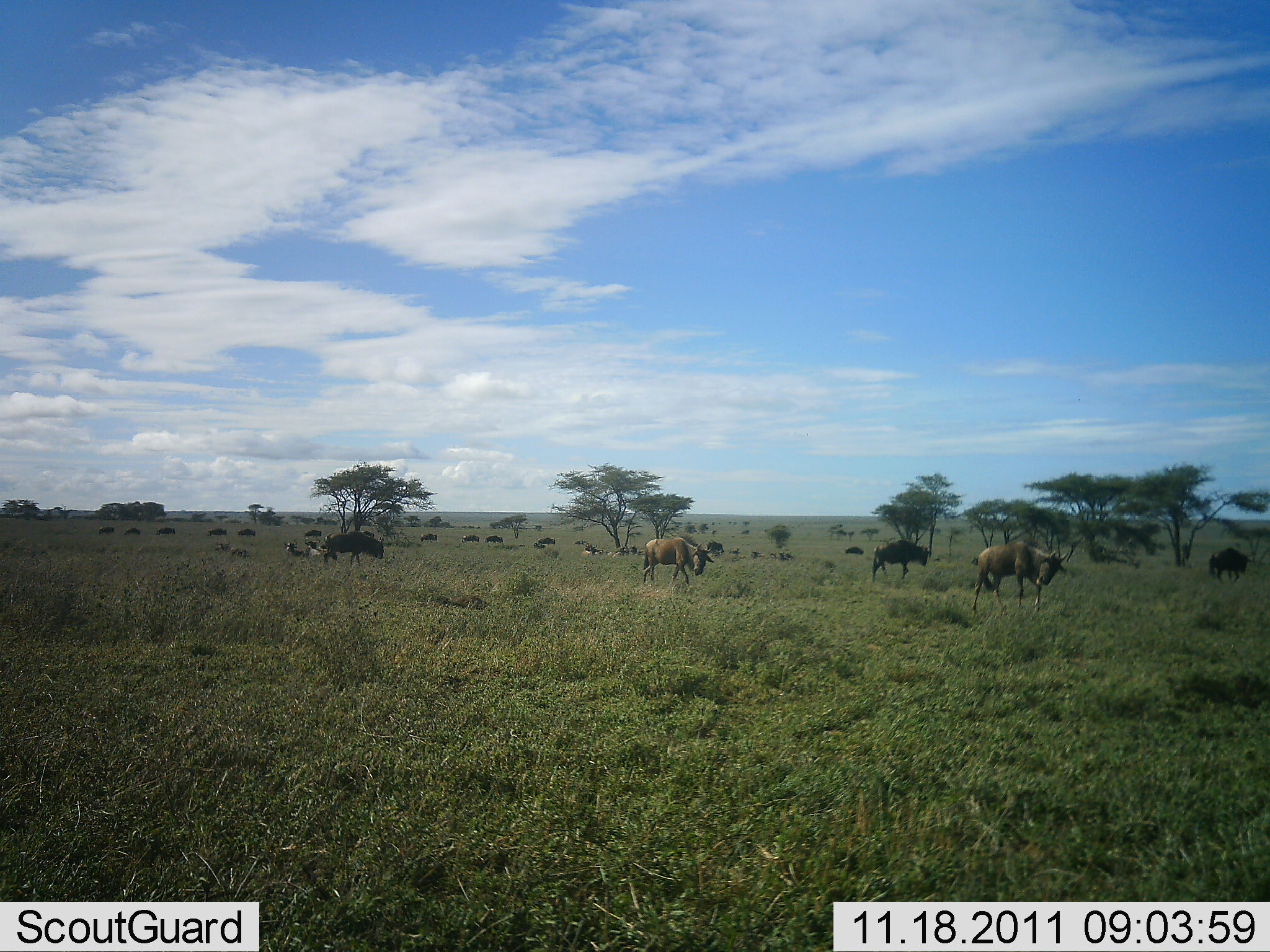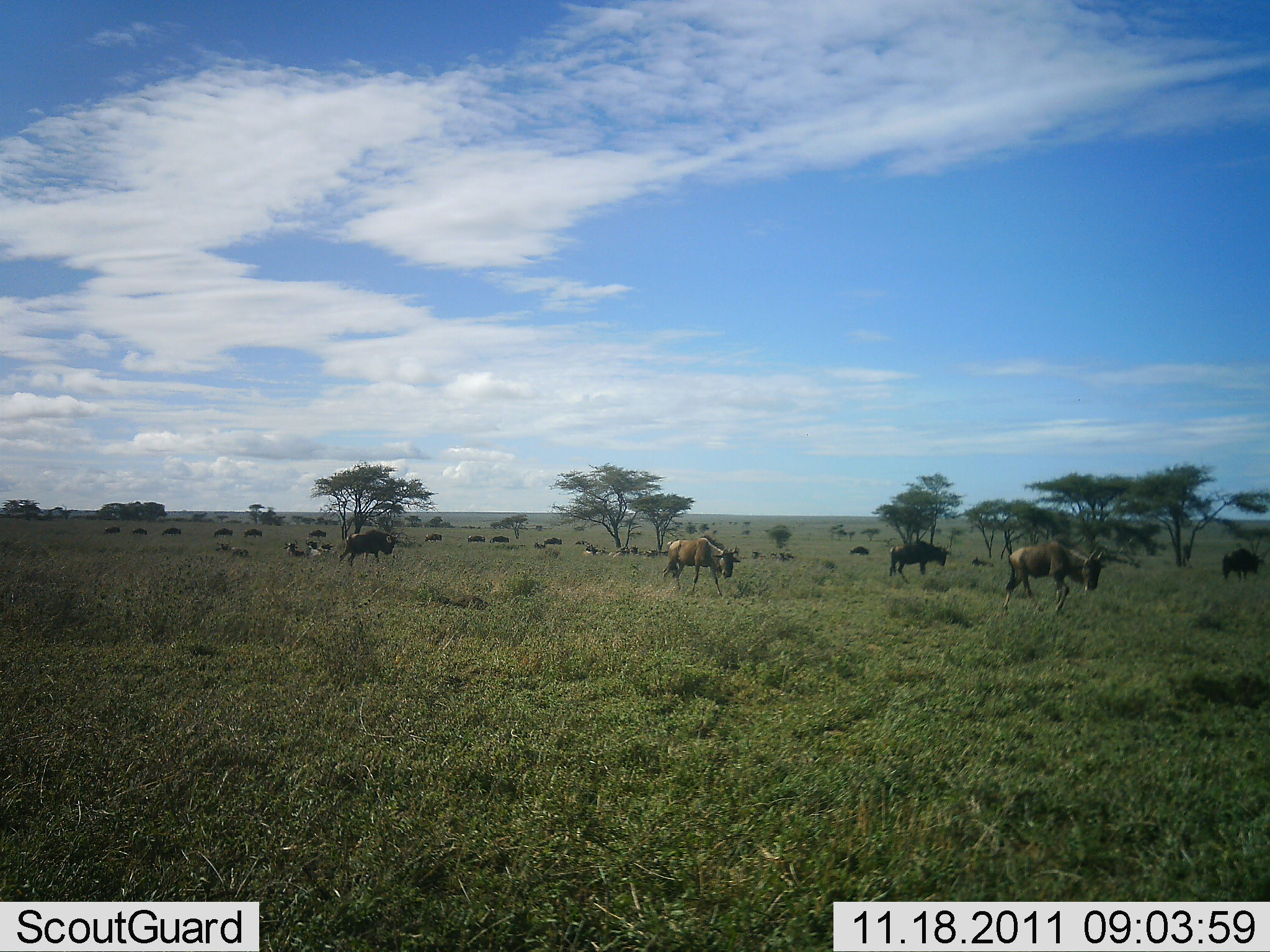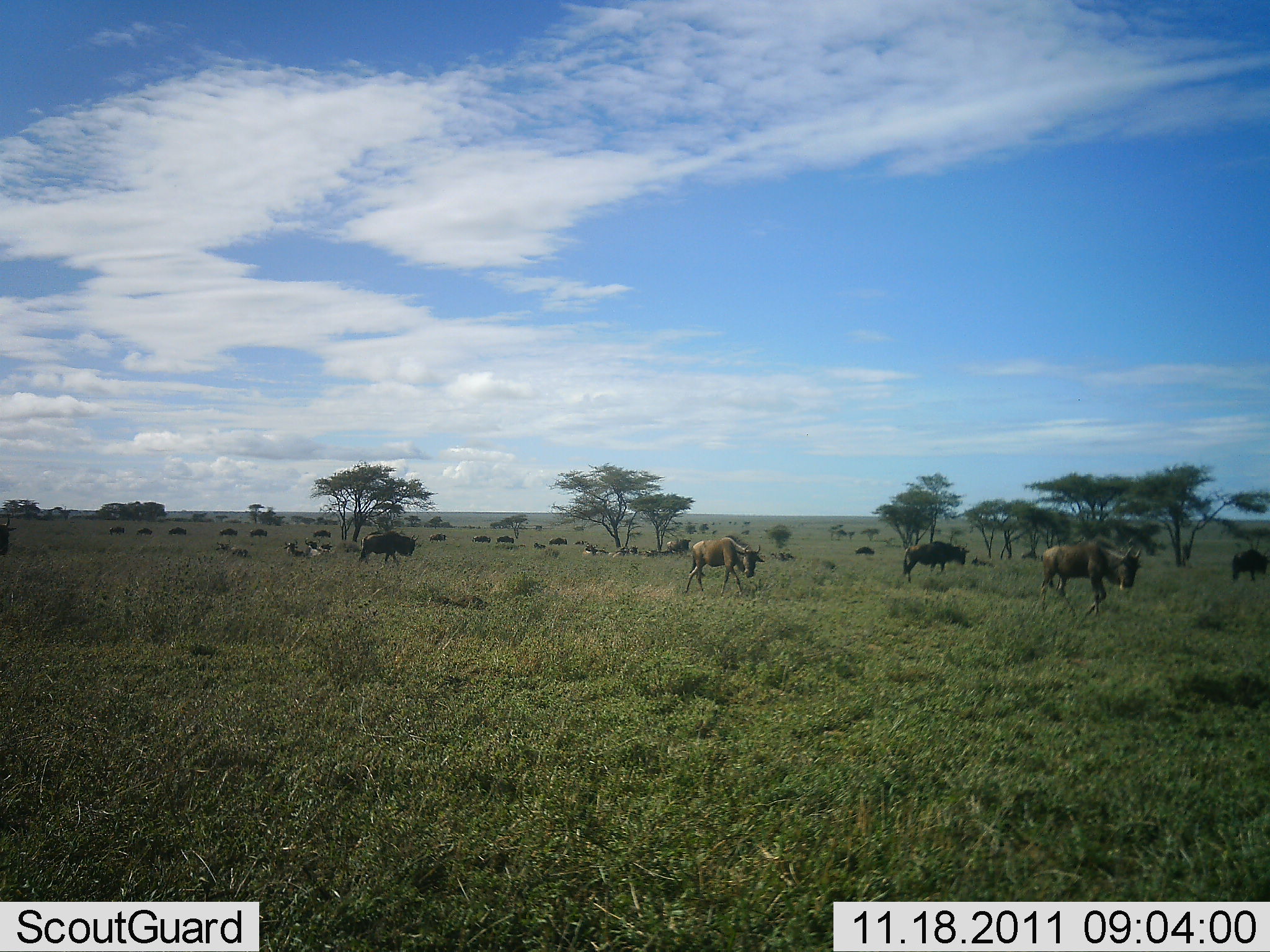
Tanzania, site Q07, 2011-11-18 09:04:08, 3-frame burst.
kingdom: Animalia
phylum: Chordata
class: Mammalia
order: Artiodactyla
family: Bovidae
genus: Connochaetes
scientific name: Connochaetes taurinus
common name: blue wildebeest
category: wildebeest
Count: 11-50.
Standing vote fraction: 17%.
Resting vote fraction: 17%.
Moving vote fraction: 83%.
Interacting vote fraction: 0%.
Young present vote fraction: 0%.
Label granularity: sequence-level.